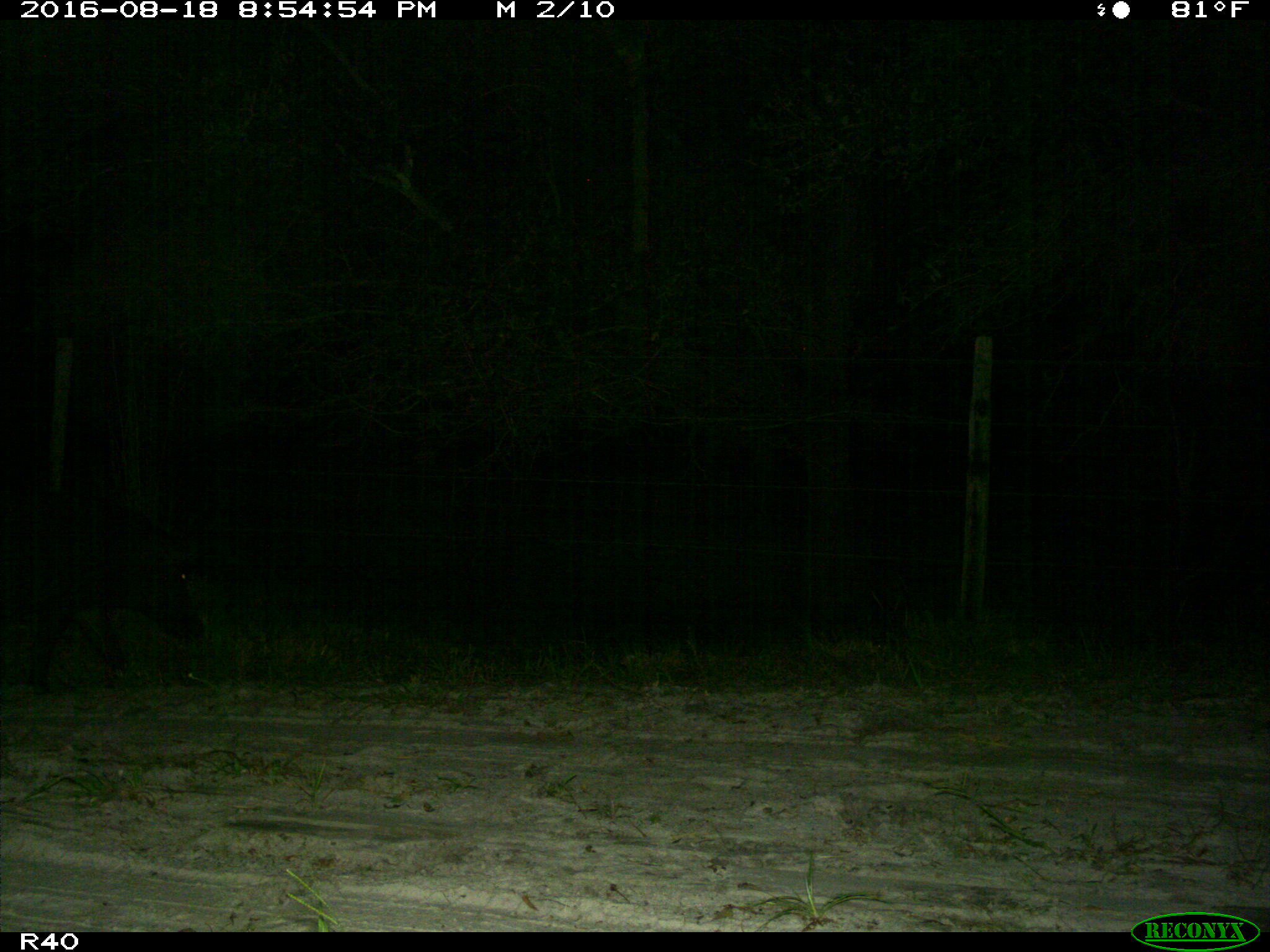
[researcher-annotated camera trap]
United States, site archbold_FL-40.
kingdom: Animalia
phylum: Chordata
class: Mammalia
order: Artiodactyla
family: Suidae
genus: Sus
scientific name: Sus scrofa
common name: wild boar